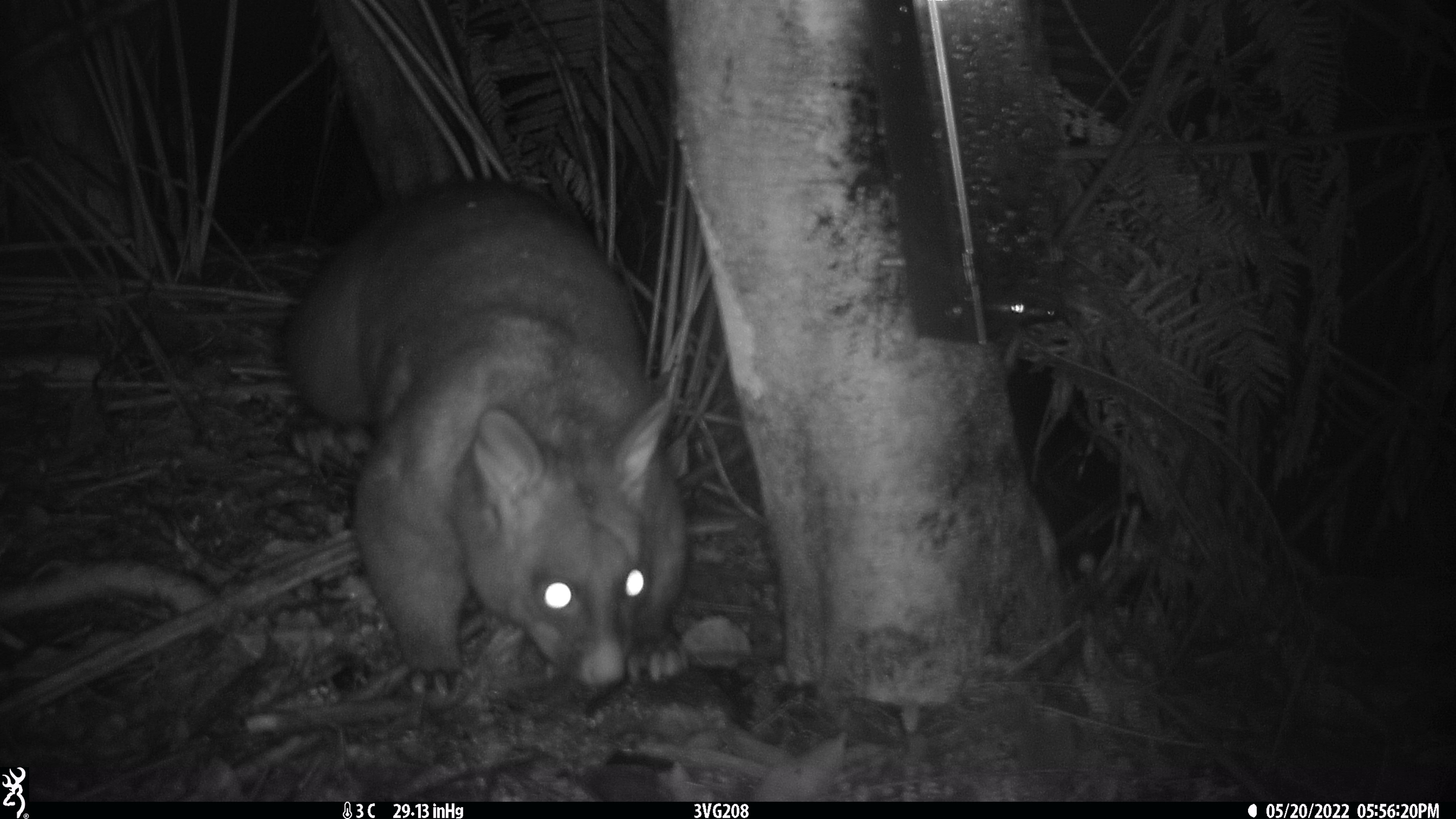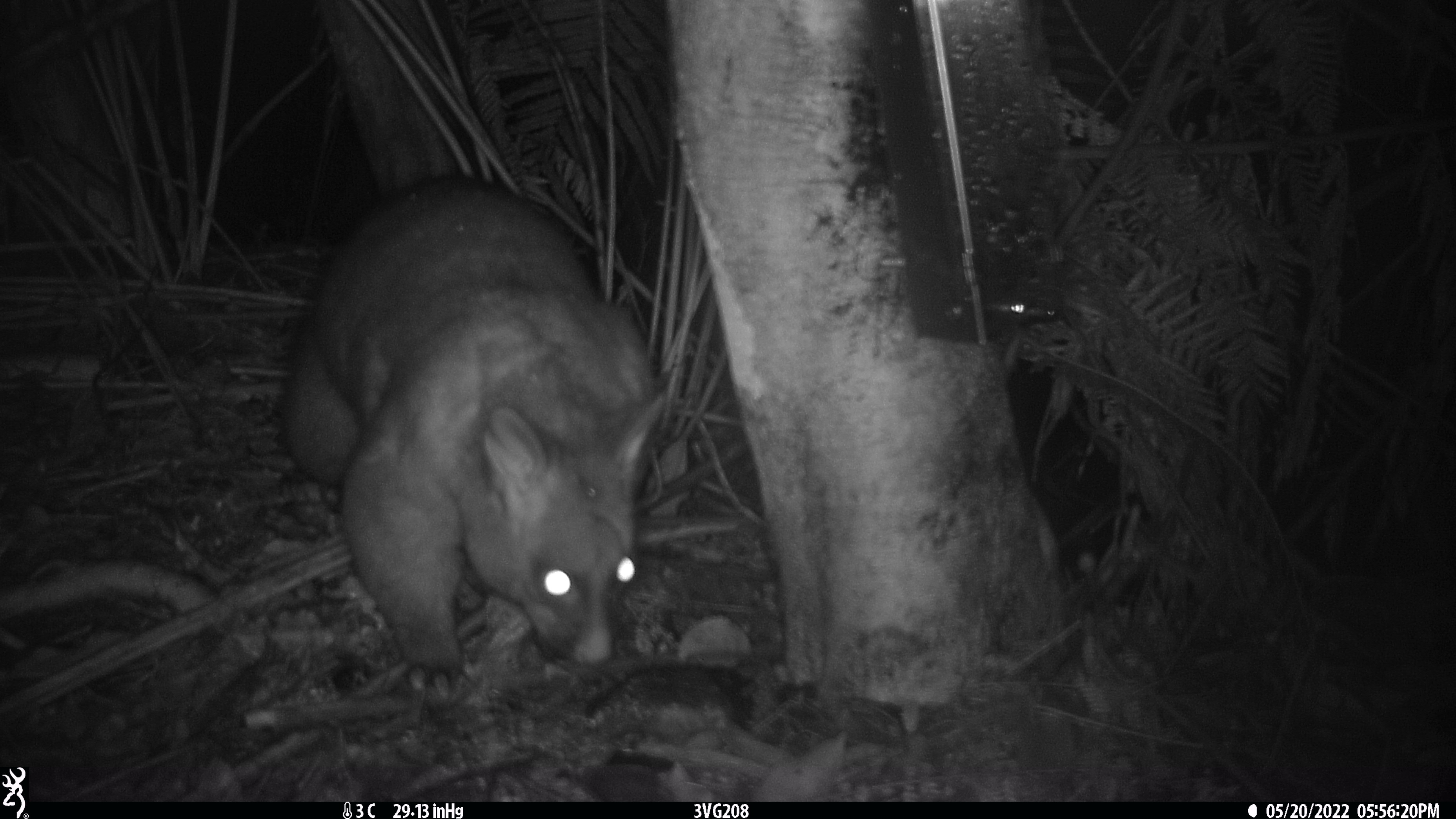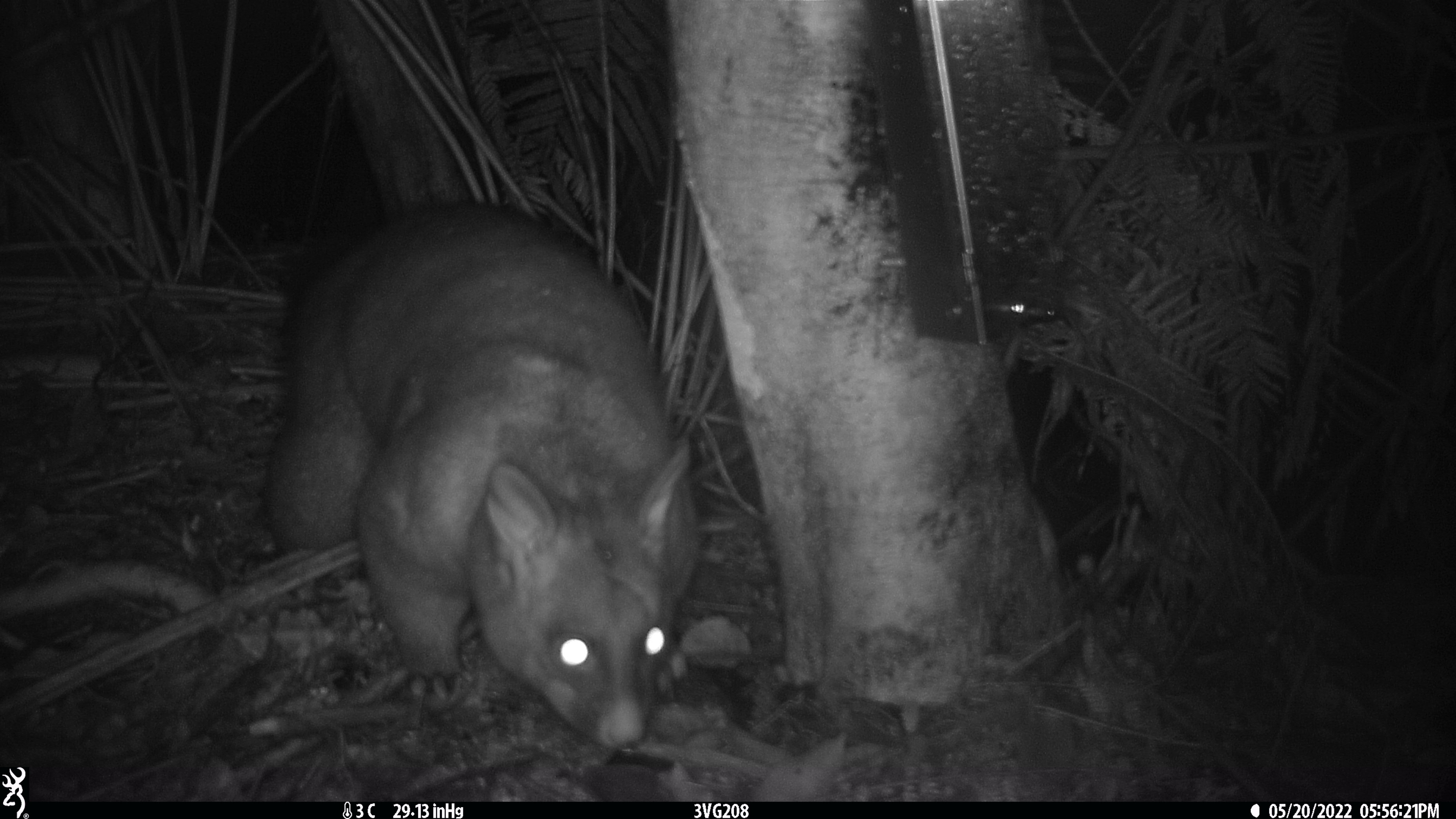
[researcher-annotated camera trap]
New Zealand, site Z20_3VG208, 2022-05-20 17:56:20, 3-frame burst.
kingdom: Animalia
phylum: Chordata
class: Mammalia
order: Diprotodontia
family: Phalangeridae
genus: Trichosurus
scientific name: Trichosurus vulpecula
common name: common brushtail possum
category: possum